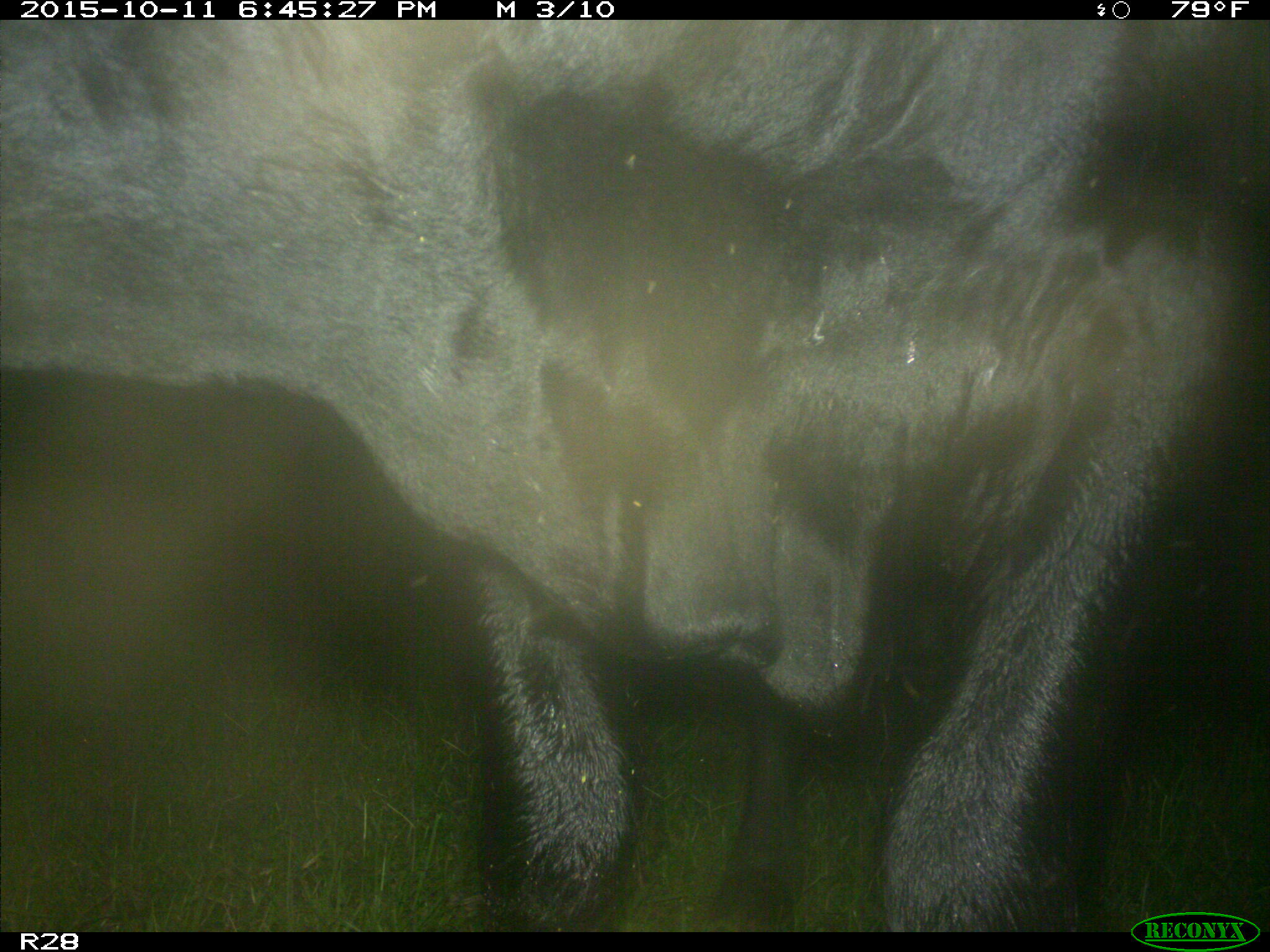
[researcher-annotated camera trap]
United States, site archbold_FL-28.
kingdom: Animalia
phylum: Chordata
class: Mammalia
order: Artiodactyla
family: Bovidae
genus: Bos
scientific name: Bos taurus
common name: domestic cow